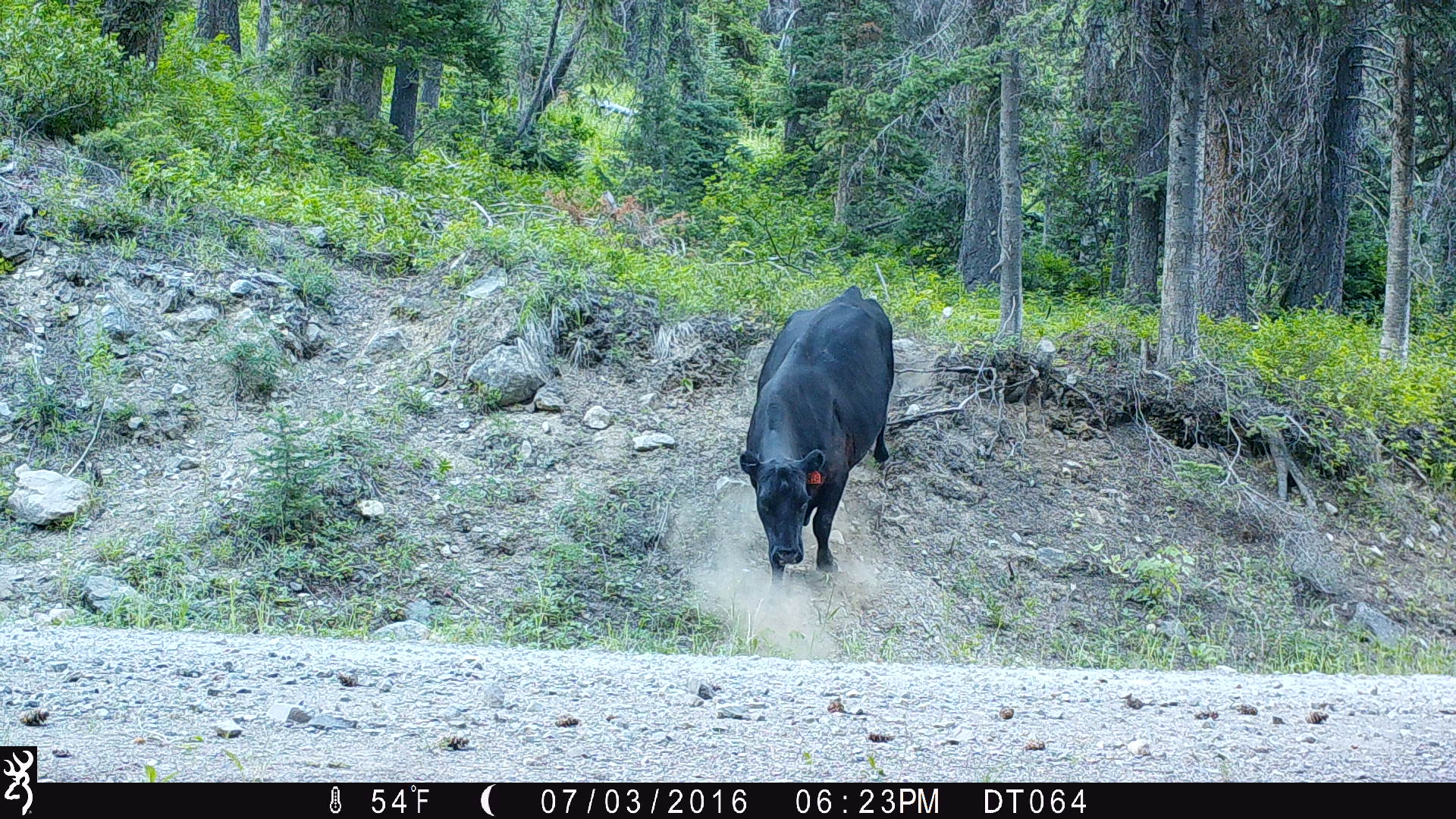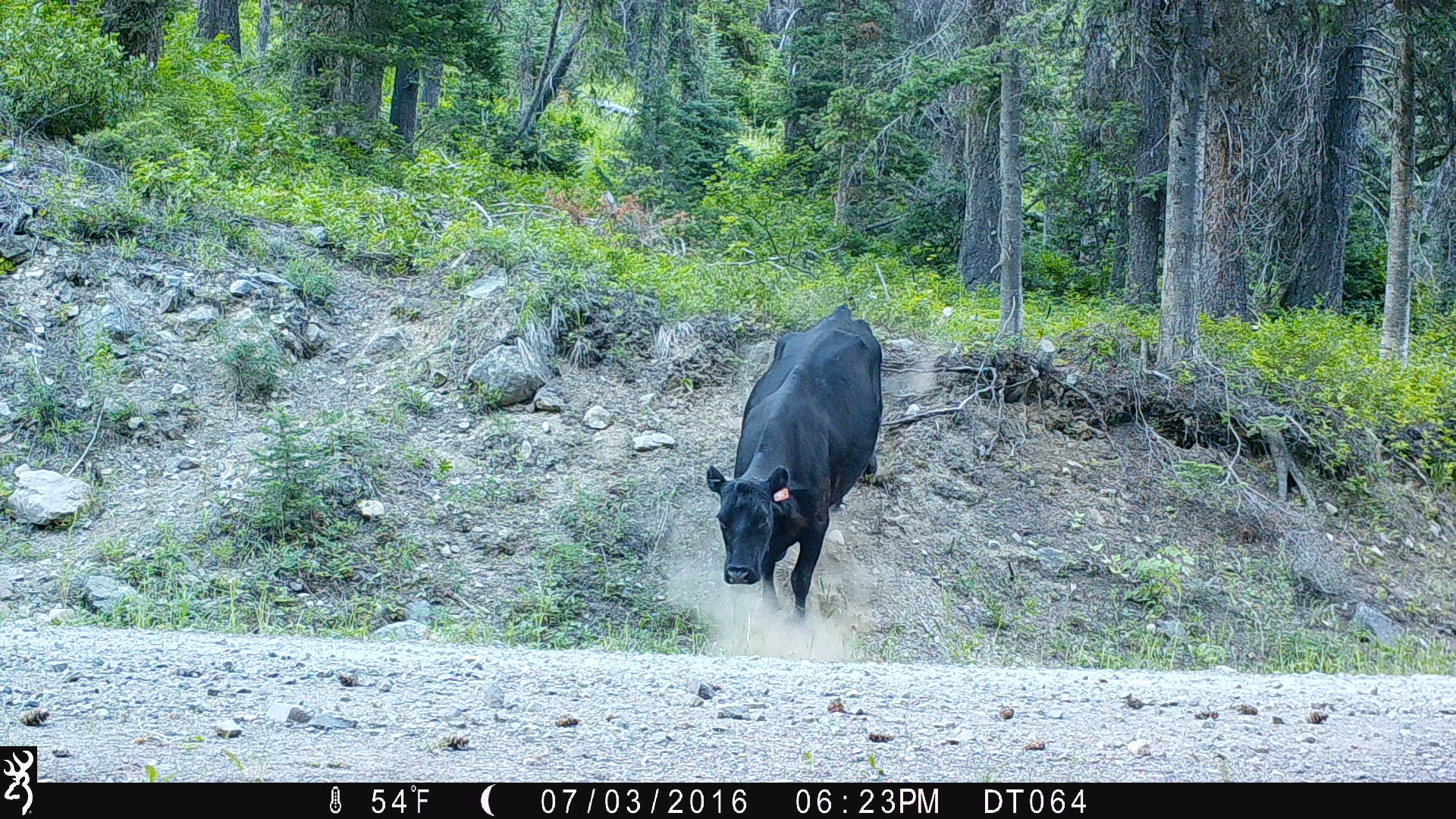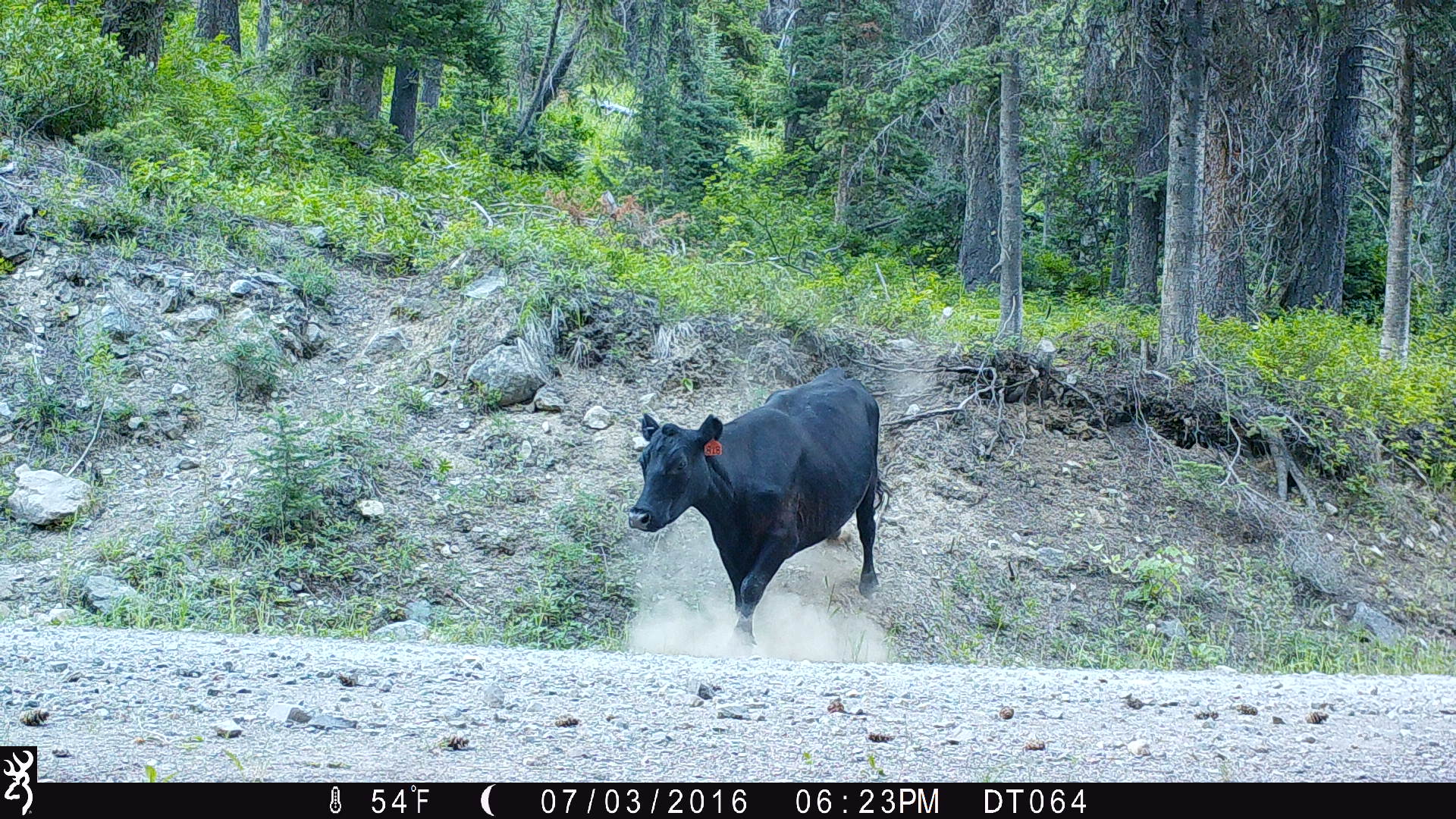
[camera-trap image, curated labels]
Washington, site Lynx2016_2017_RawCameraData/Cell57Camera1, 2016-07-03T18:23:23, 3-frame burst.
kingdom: Animalia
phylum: Chordata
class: Mammalia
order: Artiodactyla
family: Bovidae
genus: Bos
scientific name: Bos taurus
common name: domestic cattle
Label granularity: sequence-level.